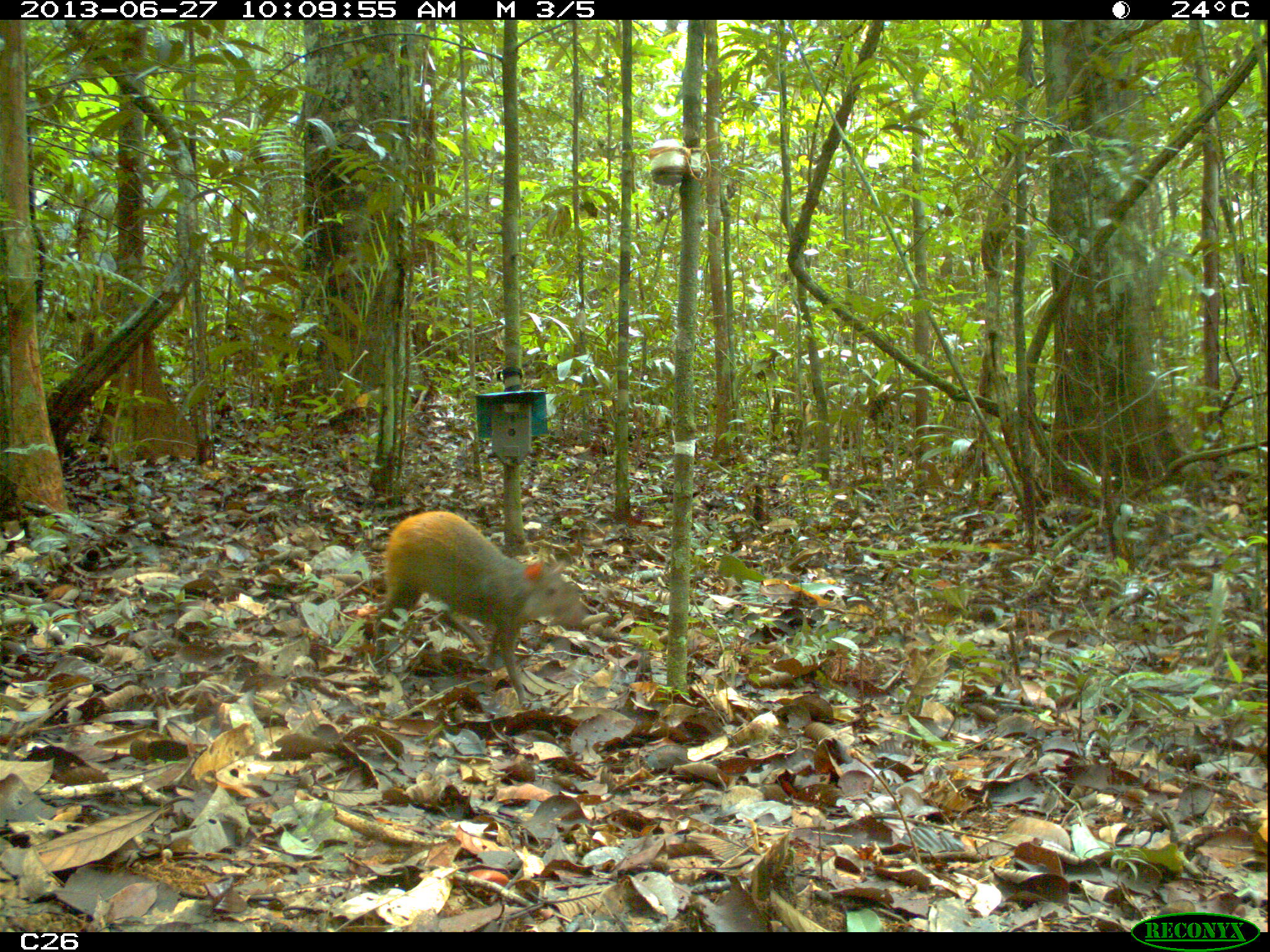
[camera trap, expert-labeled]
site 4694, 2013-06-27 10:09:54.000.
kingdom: Animalia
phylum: Chordata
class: Mammalia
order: Rodentia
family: Dasyproctidae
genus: Dasyprocta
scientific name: Dasyprocta leporina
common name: red-rumped agouti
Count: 1.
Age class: adult.